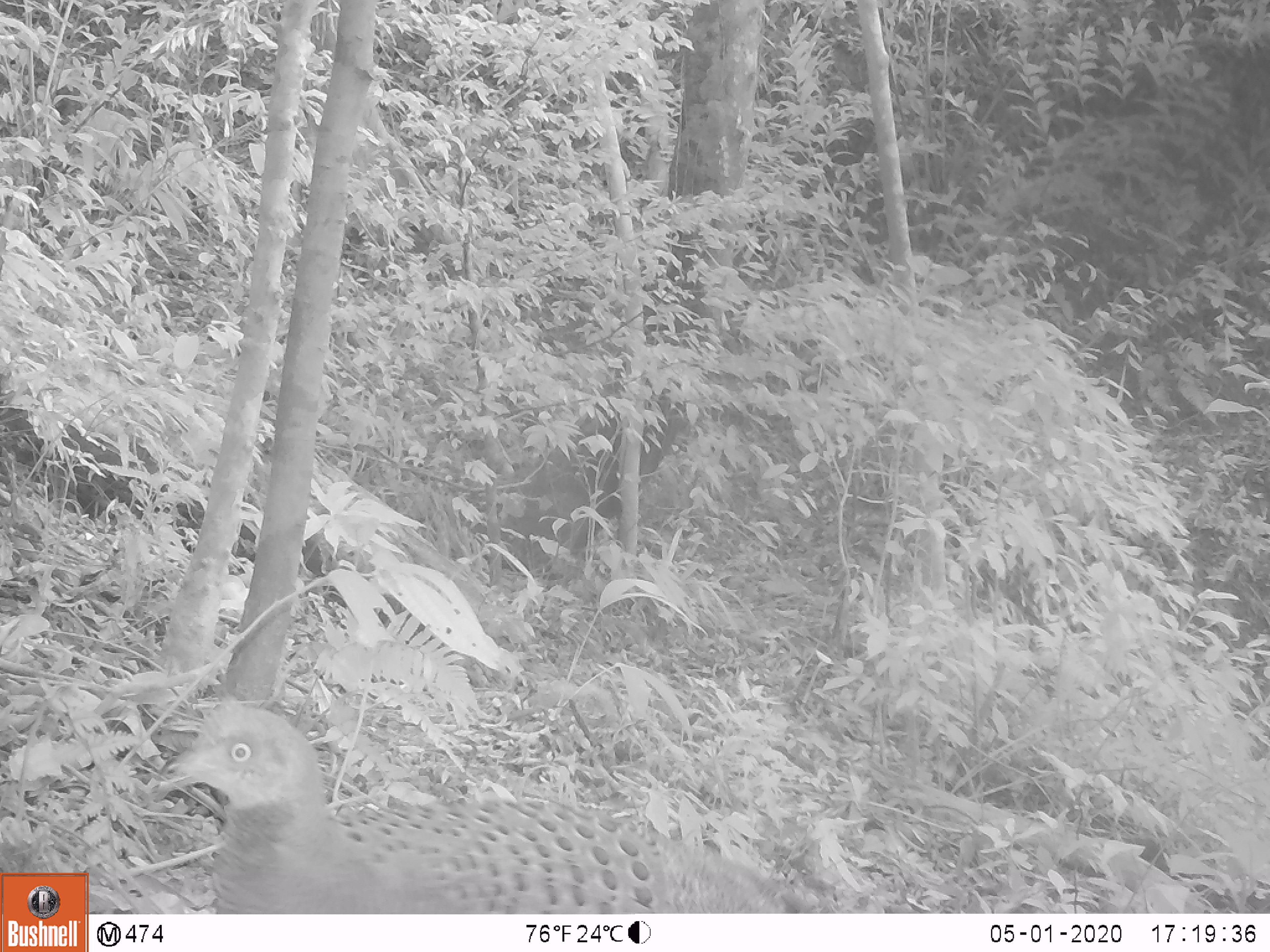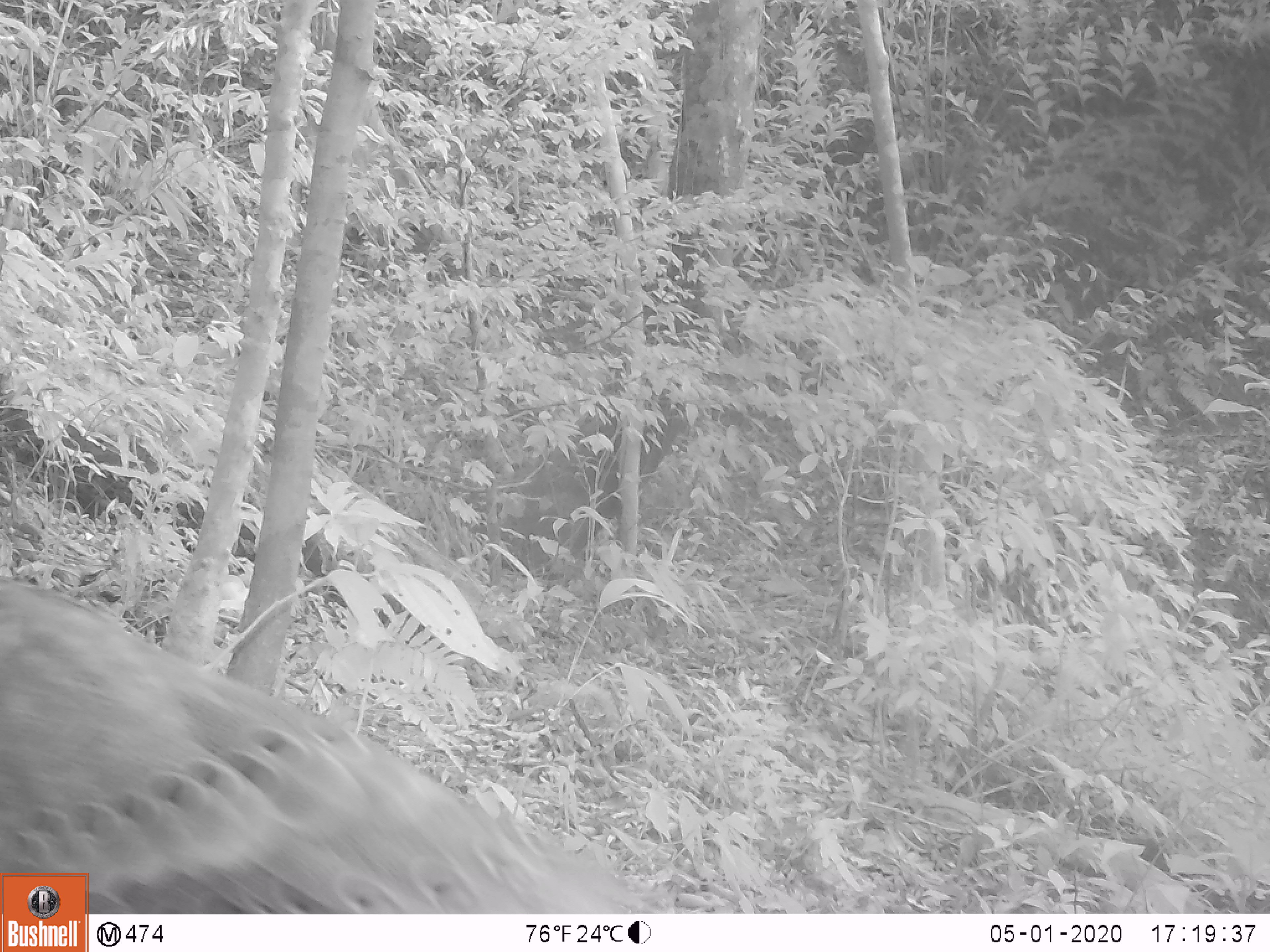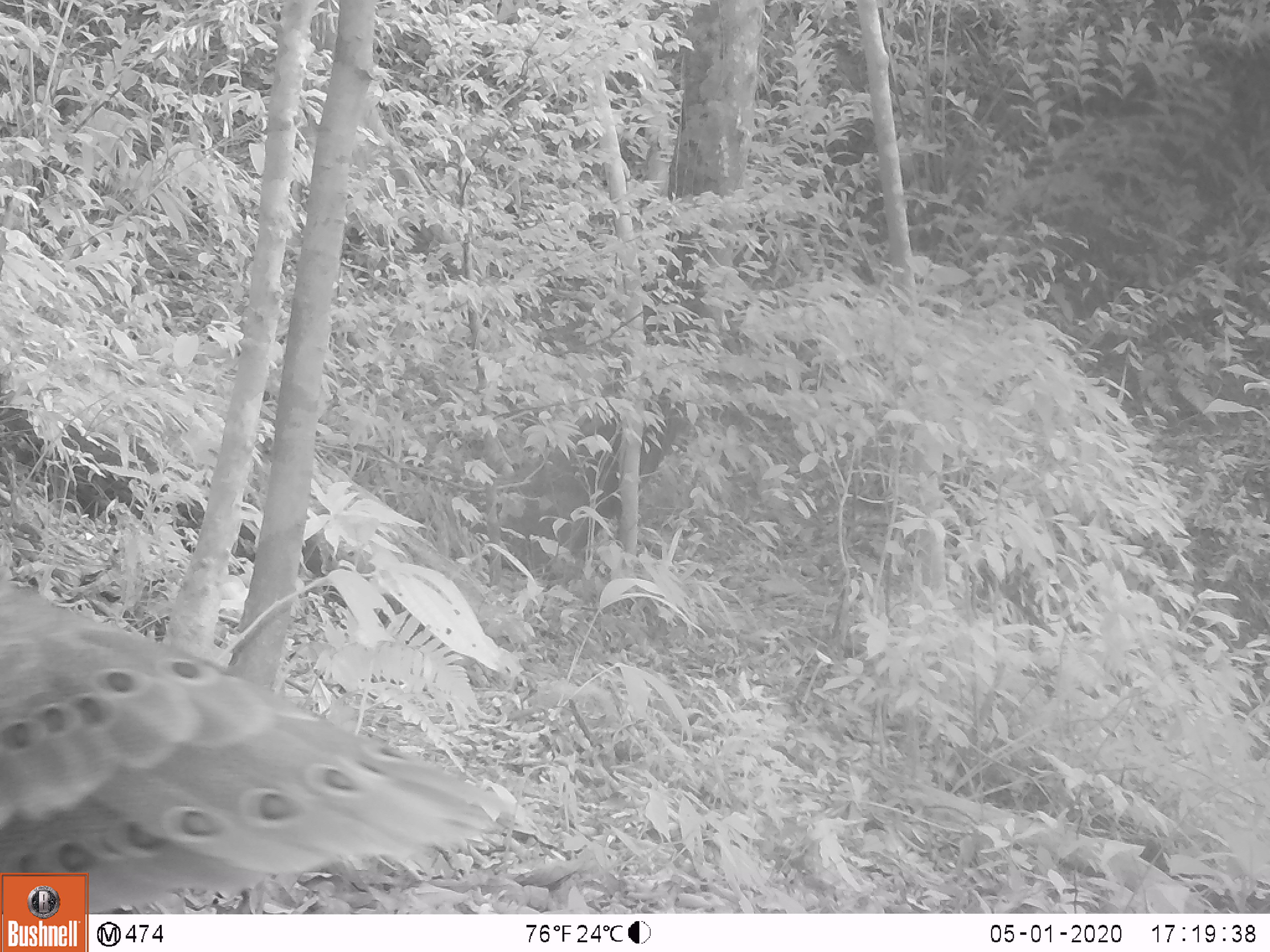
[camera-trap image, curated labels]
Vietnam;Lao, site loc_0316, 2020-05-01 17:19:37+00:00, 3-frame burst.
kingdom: Animalia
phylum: Chordata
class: Aves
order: Galliformes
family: Phasianidae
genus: Polyplectron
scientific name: Polyplectron bicalcaratum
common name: gray peacock-pheasant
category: grey peacock pheasant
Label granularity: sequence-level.